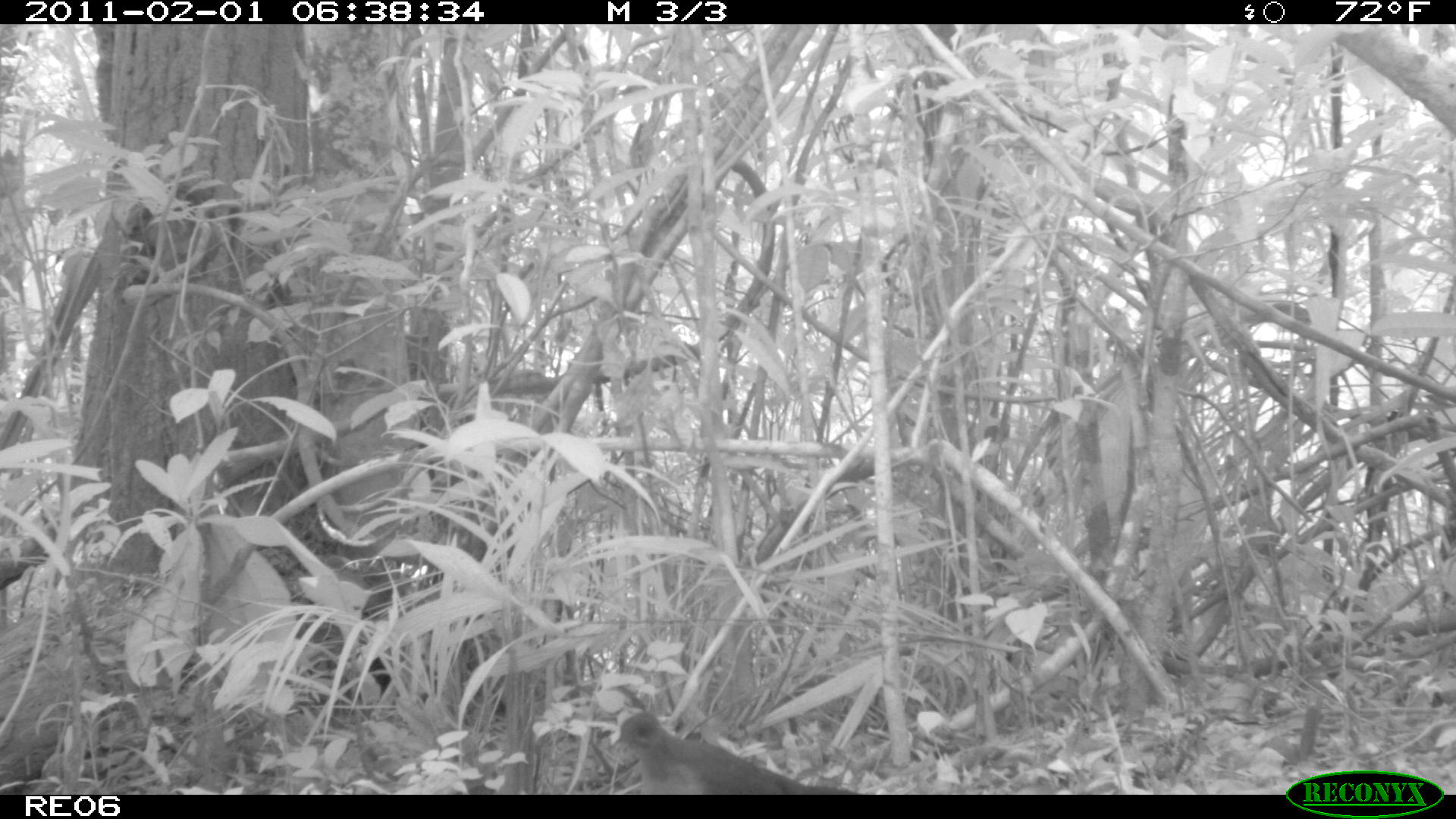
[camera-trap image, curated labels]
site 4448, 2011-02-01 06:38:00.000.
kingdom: Animalia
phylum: Chordata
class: Aves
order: Columbiformes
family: Columbidae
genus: Streptopelia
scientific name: Streptopelia picturata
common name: malagasy turtle dove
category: nesoenas picturata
Nesoenas picturata (malagasy turtle dove) (Streptopelia picturata), count 1.